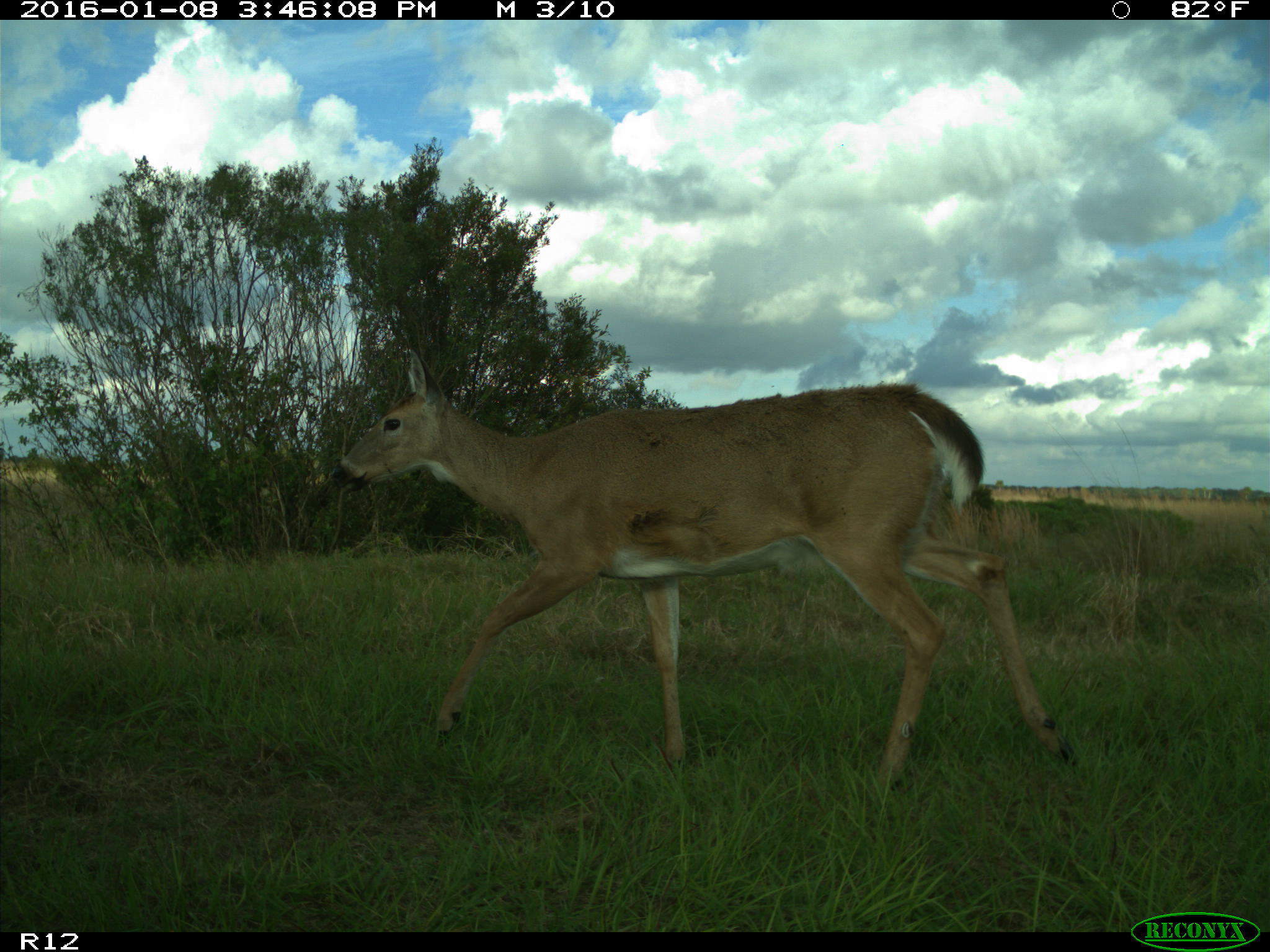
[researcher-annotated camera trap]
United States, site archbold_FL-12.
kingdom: Animalia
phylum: Chordata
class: Mammalia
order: Artiodactyla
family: Cervidae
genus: Odocoileus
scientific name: Odocoileus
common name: deer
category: unidentified deer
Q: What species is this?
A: Unidentified deer (deer) (Odocoileus).